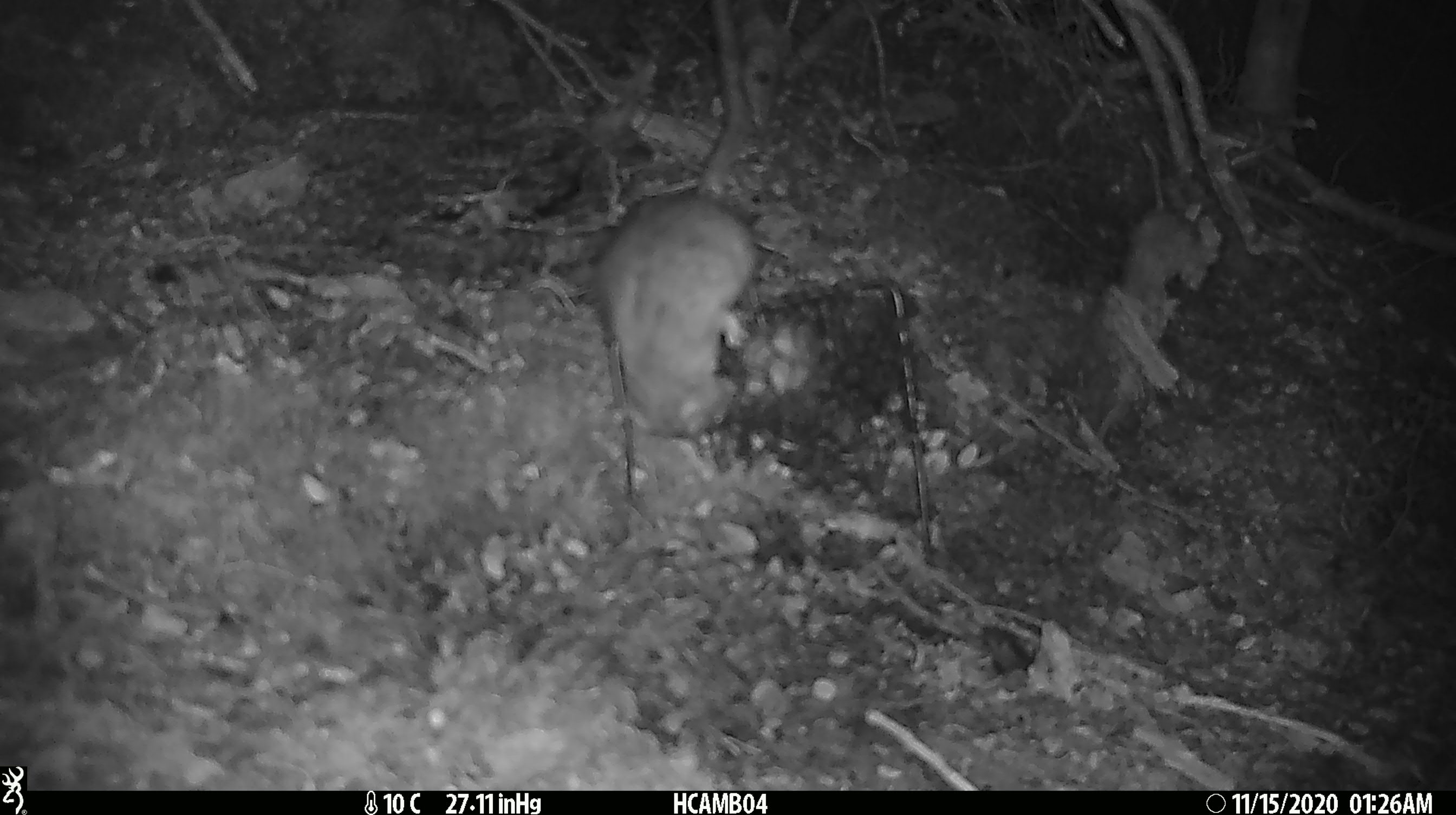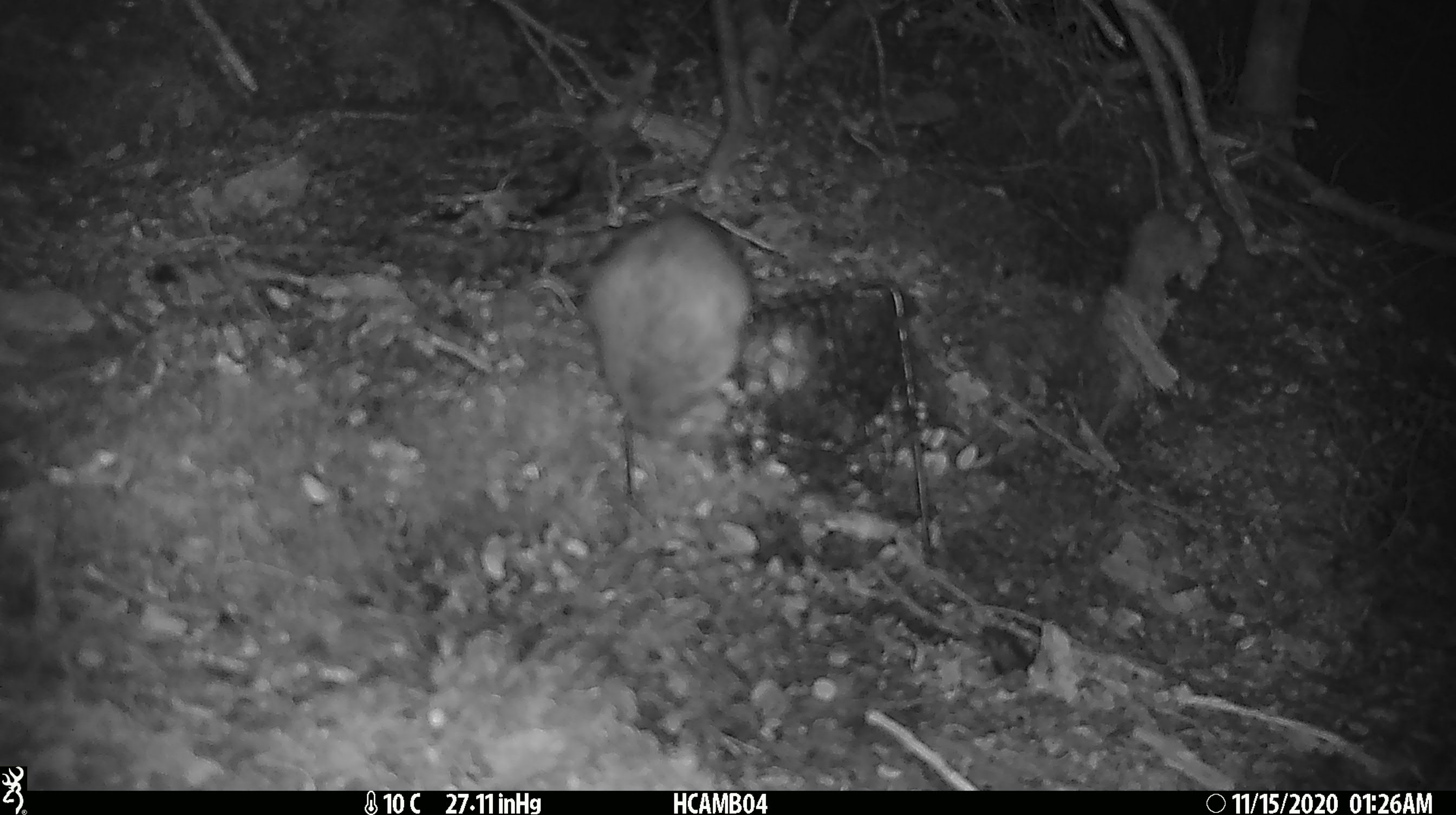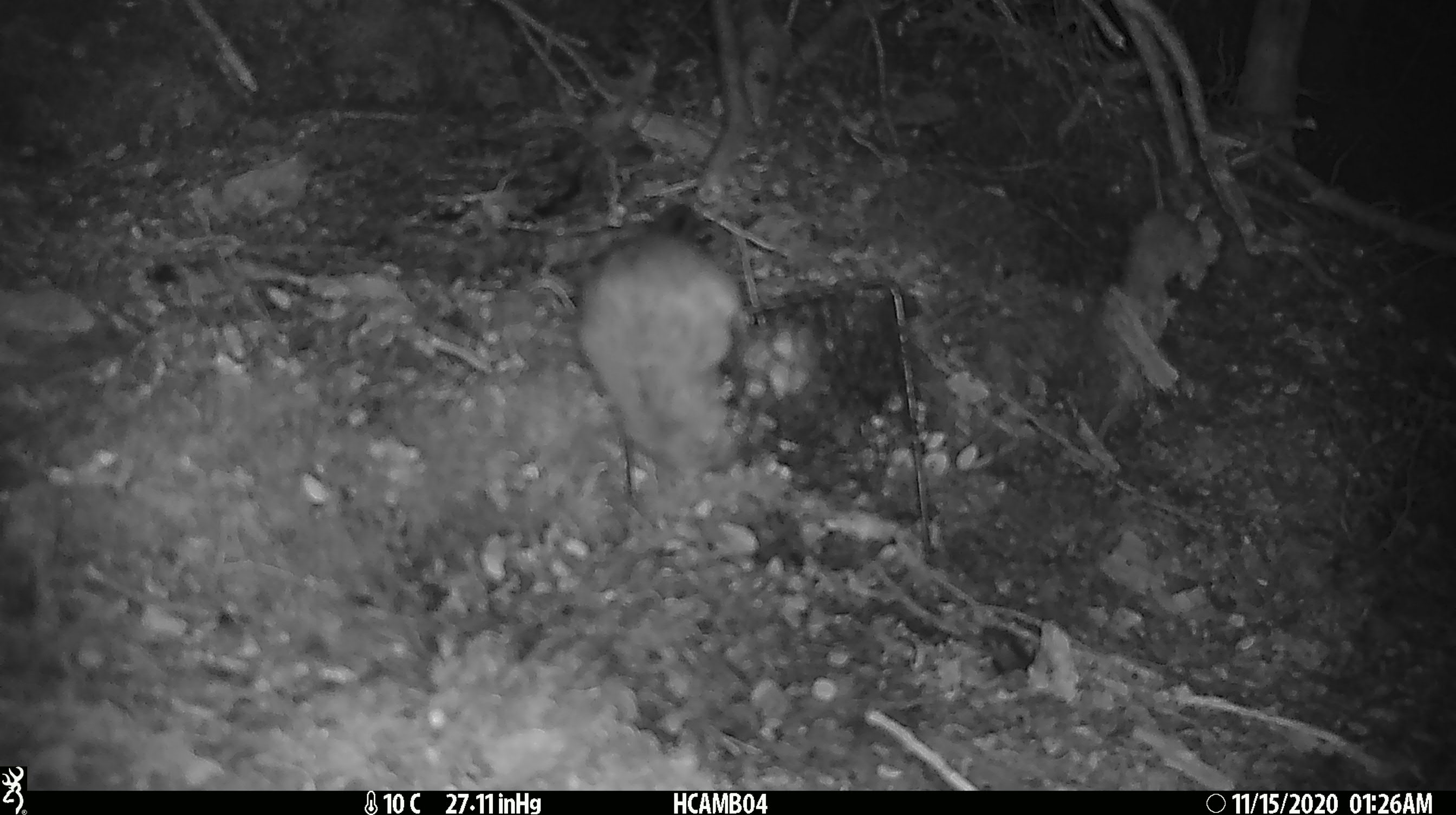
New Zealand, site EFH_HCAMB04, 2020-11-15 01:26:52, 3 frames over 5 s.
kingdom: Animalia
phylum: Chordata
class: Mammalia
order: Rodentia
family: Muridae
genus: Rattus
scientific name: Rattus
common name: rat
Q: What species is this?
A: Rat (Rattus).